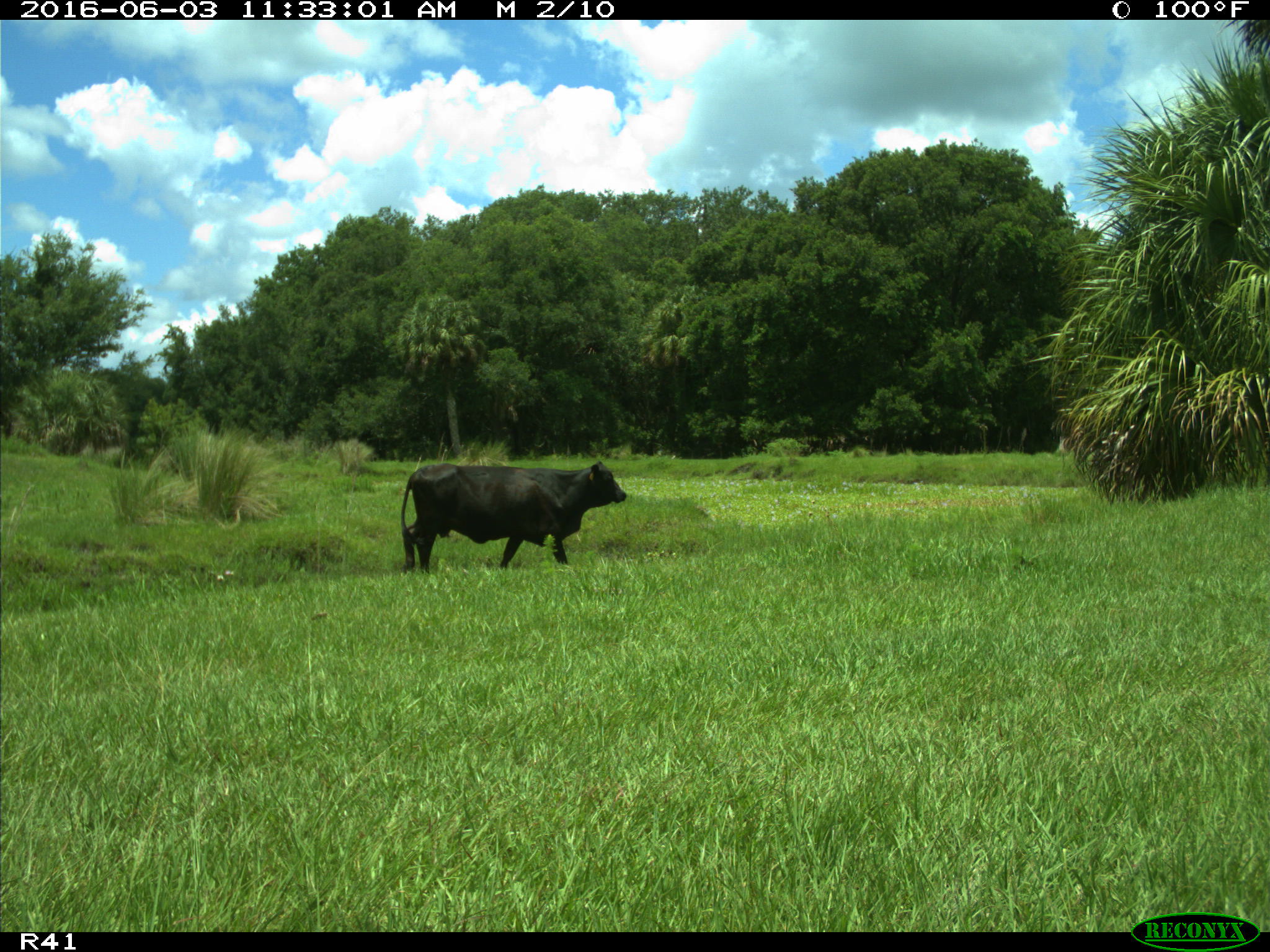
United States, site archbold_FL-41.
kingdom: Animalia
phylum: Chordata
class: Mammalia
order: Artiodactyla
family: Bovidae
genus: Bos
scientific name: Bos taurus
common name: domestic cow